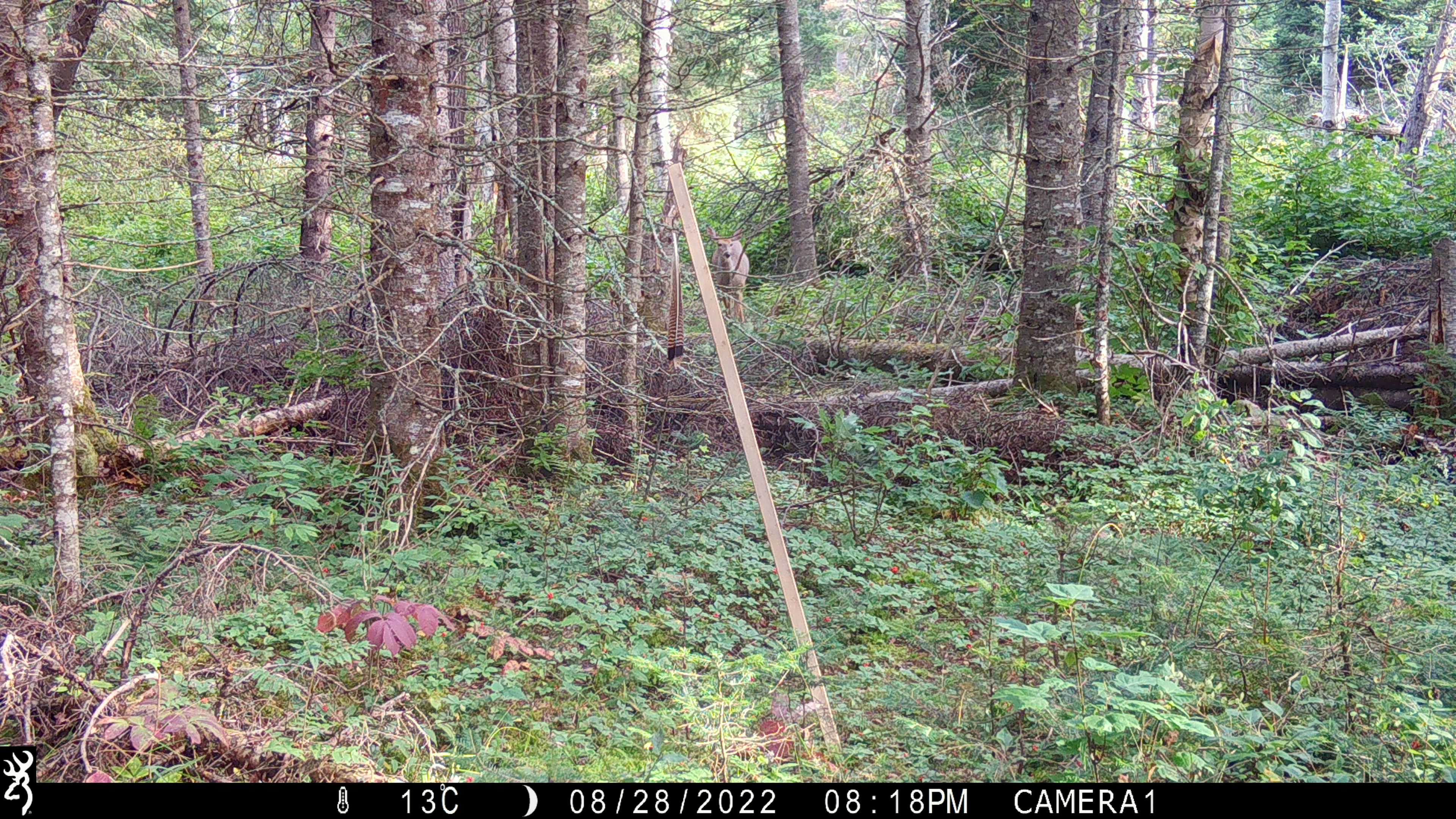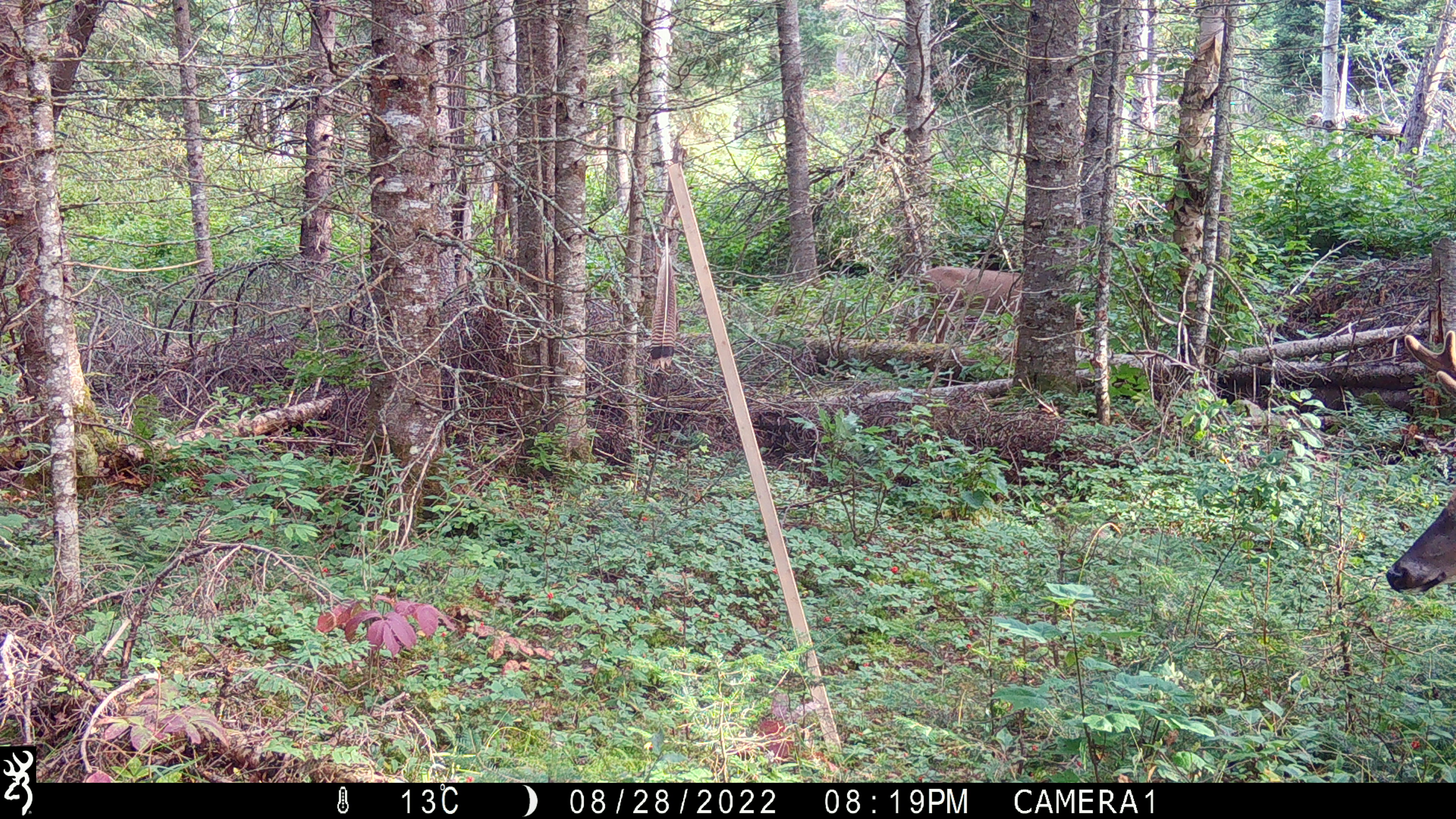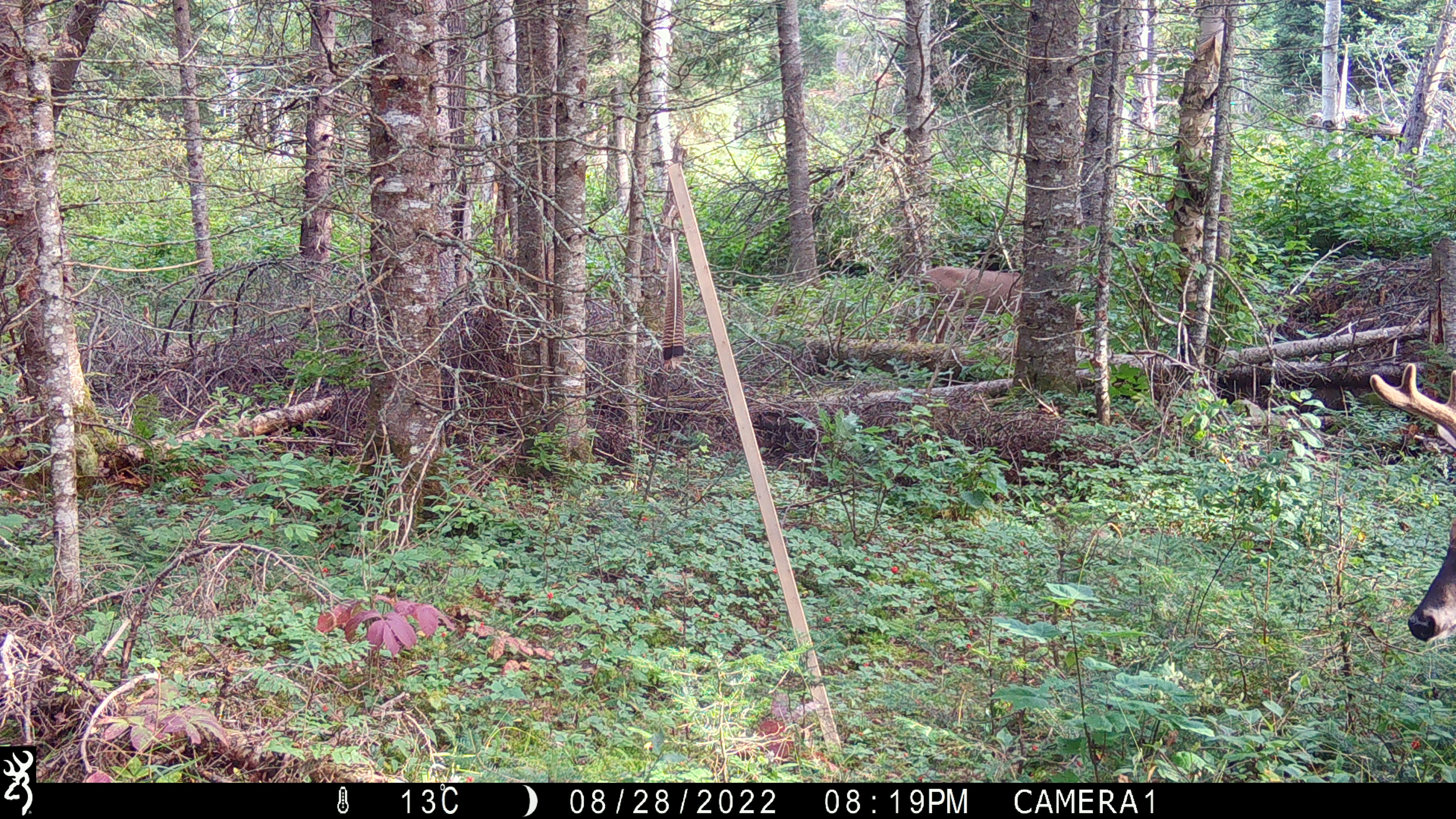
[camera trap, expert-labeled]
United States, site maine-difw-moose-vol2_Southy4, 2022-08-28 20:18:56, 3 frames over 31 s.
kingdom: Animalia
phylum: Chordata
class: Mammalia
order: Artiodactyla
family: Cervidae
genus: Odocoileus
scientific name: Odocoileus virginianus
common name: white-tailed deer